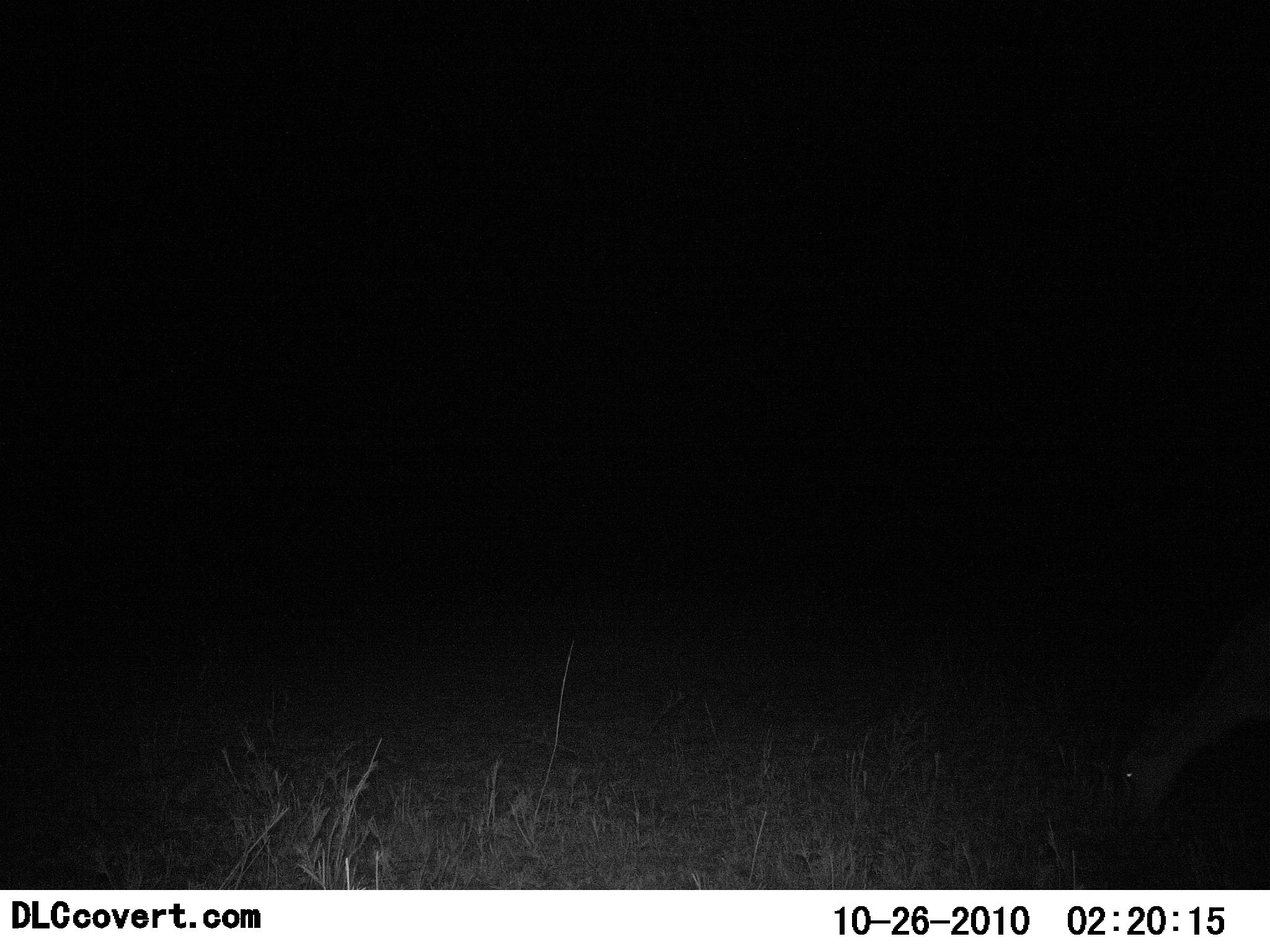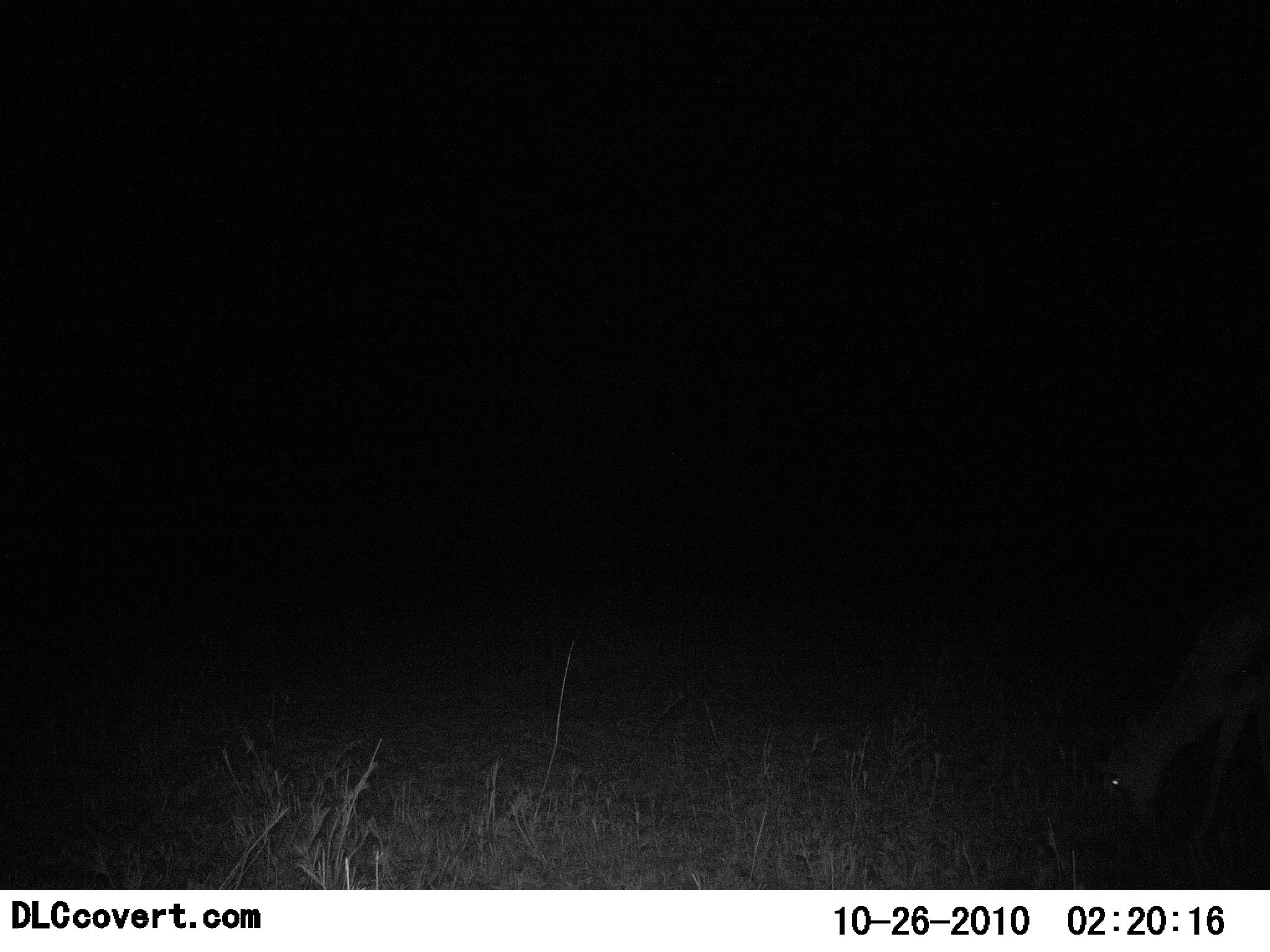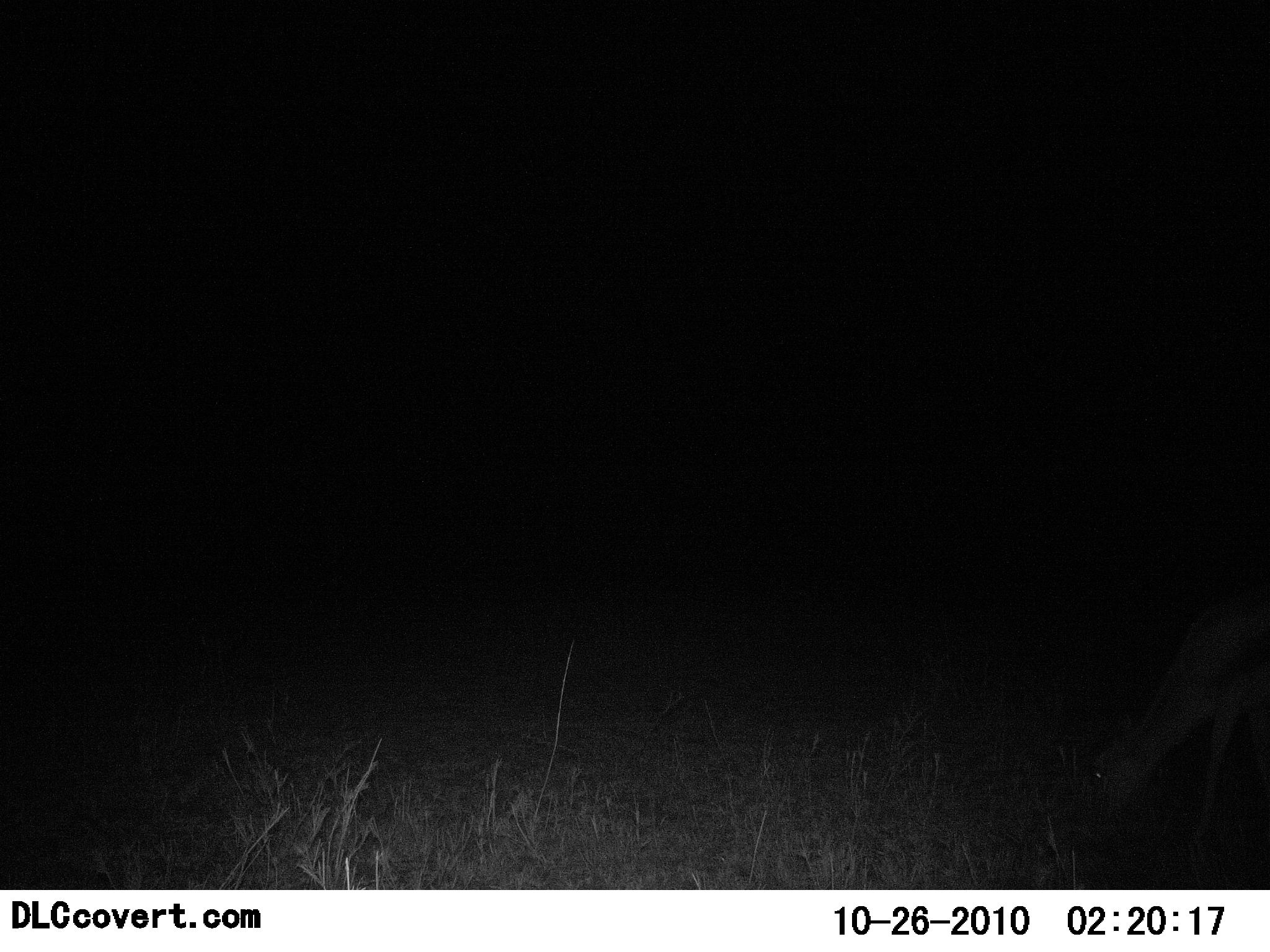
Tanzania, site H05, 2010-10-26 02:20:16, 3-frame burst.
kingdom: Animalia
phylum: Chordata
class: Mammalia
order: Artiodactyla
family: Bovidae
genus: Eudorcas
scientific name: Eudorcas thomsonii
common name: thomson's gazelle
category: gazellethomsons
Gazellethomsons (thomson's gazelle) (Eudorcas thomsonii), count 1. Behavior (volunteer vote fractions): standing 22%, resting 0%, moving 0%, interacting 0%. Young present (vote fraction): 0%. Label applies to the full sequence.